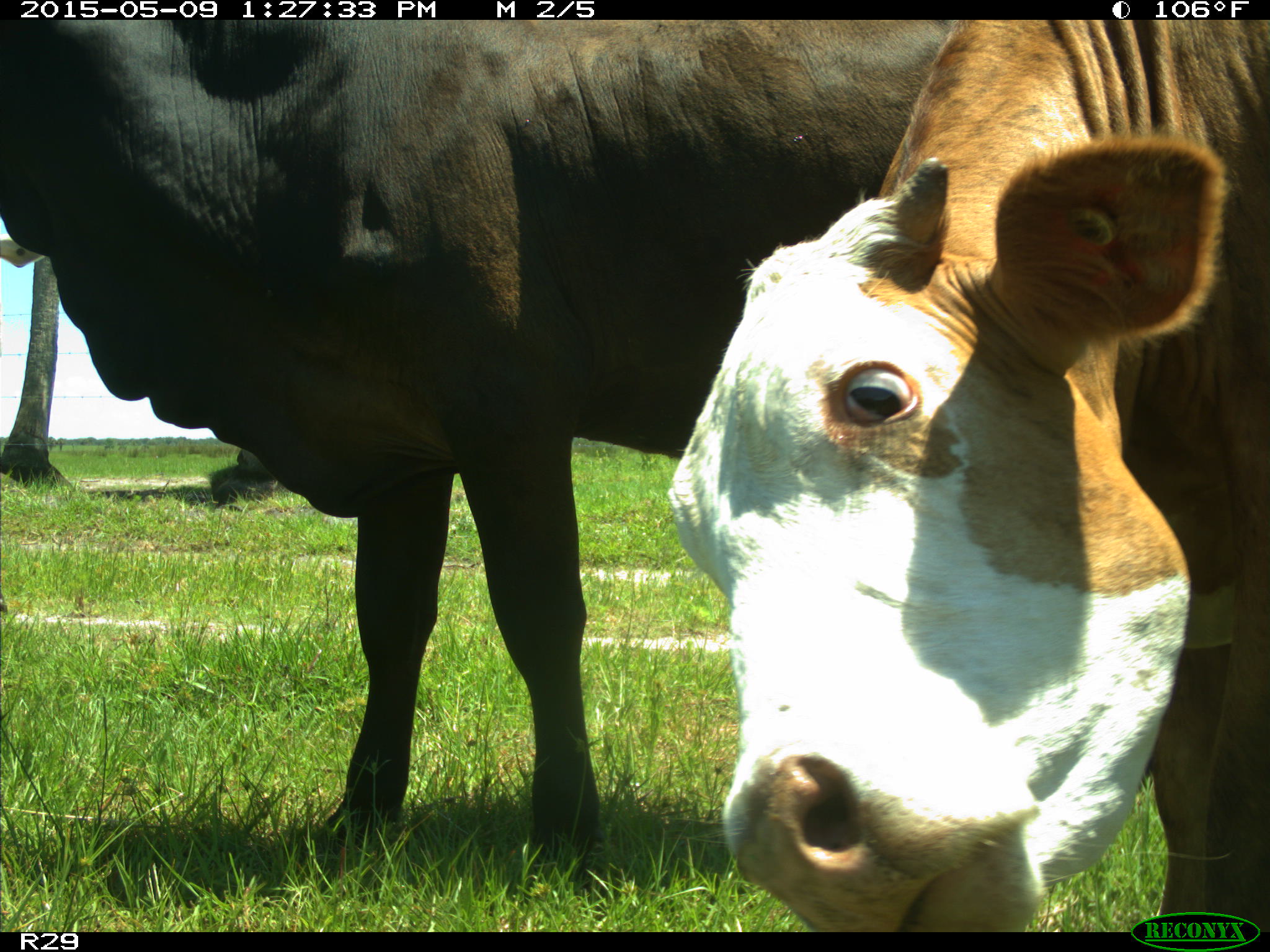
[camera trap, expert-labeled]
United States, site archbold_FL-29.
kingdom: Animalia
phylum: Chordata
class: Mammalia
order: Artiodactyla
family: Bovidae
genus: Bos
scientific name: Bos taurus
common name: domestic cow